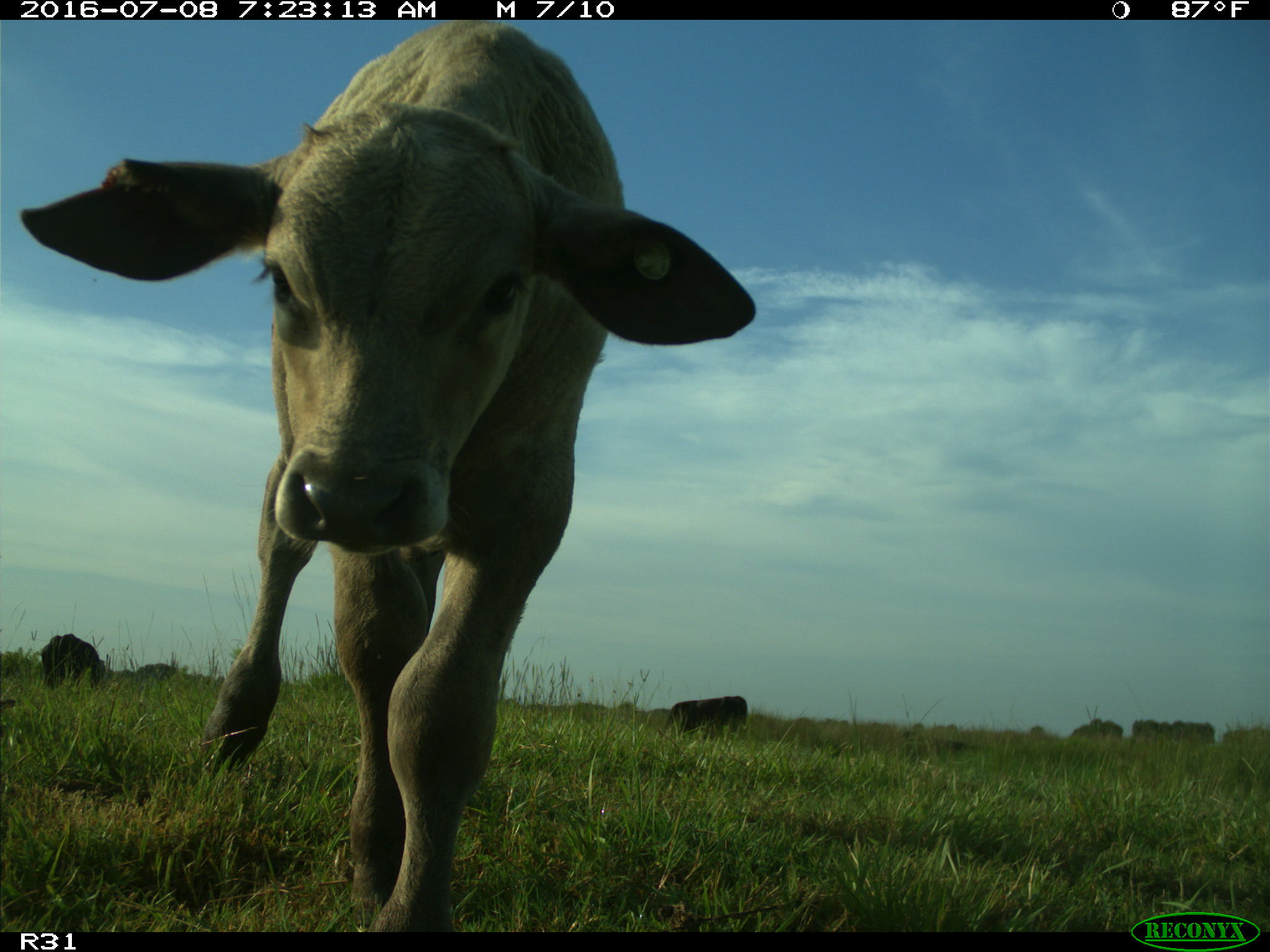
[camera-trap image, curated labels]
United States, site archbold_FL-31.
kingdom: Animalia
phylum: Chordata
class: Mammalia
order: Artiodactyla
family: Bovidae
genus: Bos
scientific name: Bos taurus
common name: domestic cow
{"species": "Bos taurus (domestic cow)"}